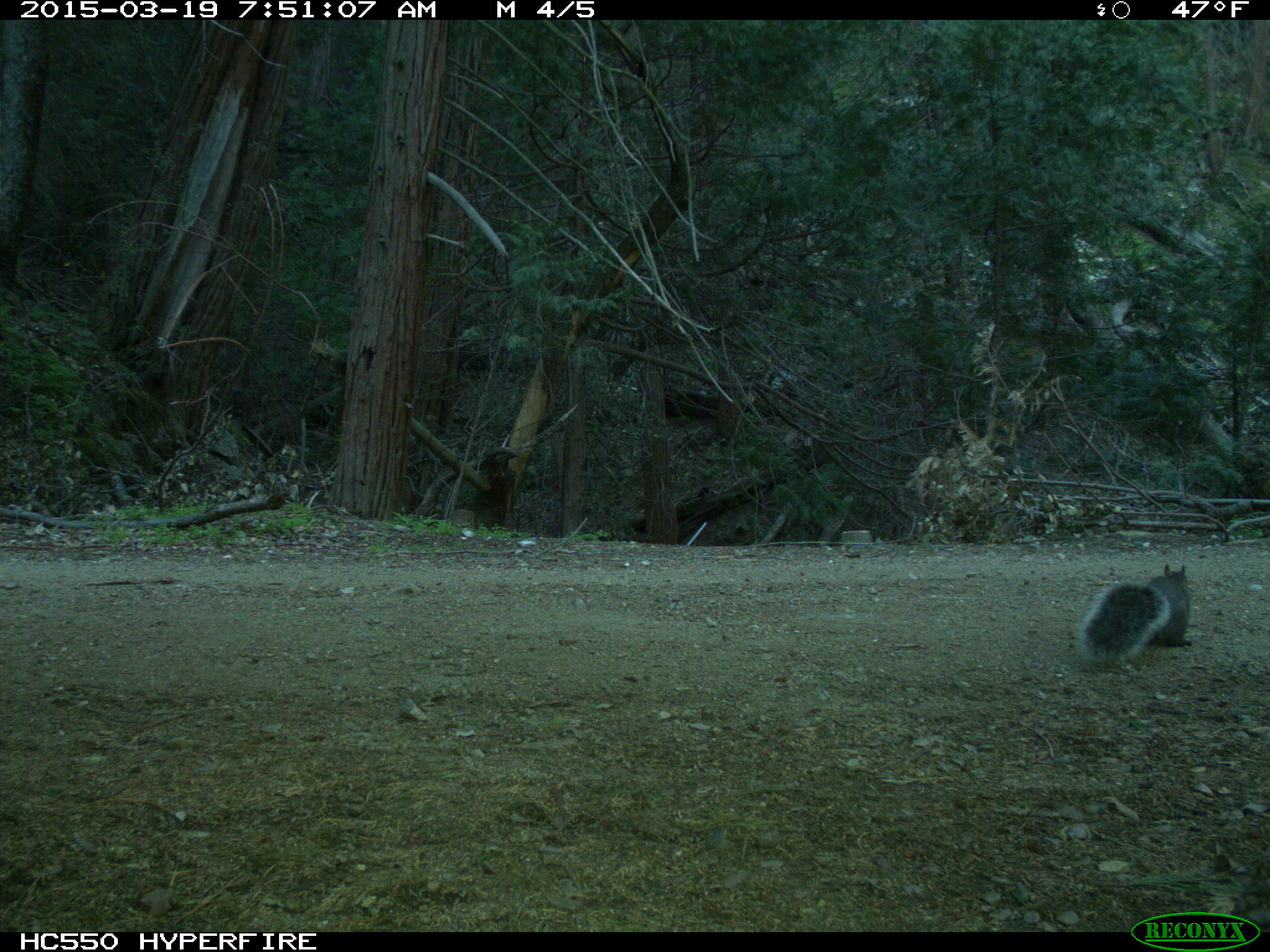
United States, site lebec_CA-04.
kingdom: Animalia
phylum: Chordata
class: Mammalia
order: Rodentia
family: Sciuridae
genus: Sciurus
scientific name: Sciurus carolinensis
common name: eastern gray squirrel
Sciurus carolinensis (eastern gray squirrel).